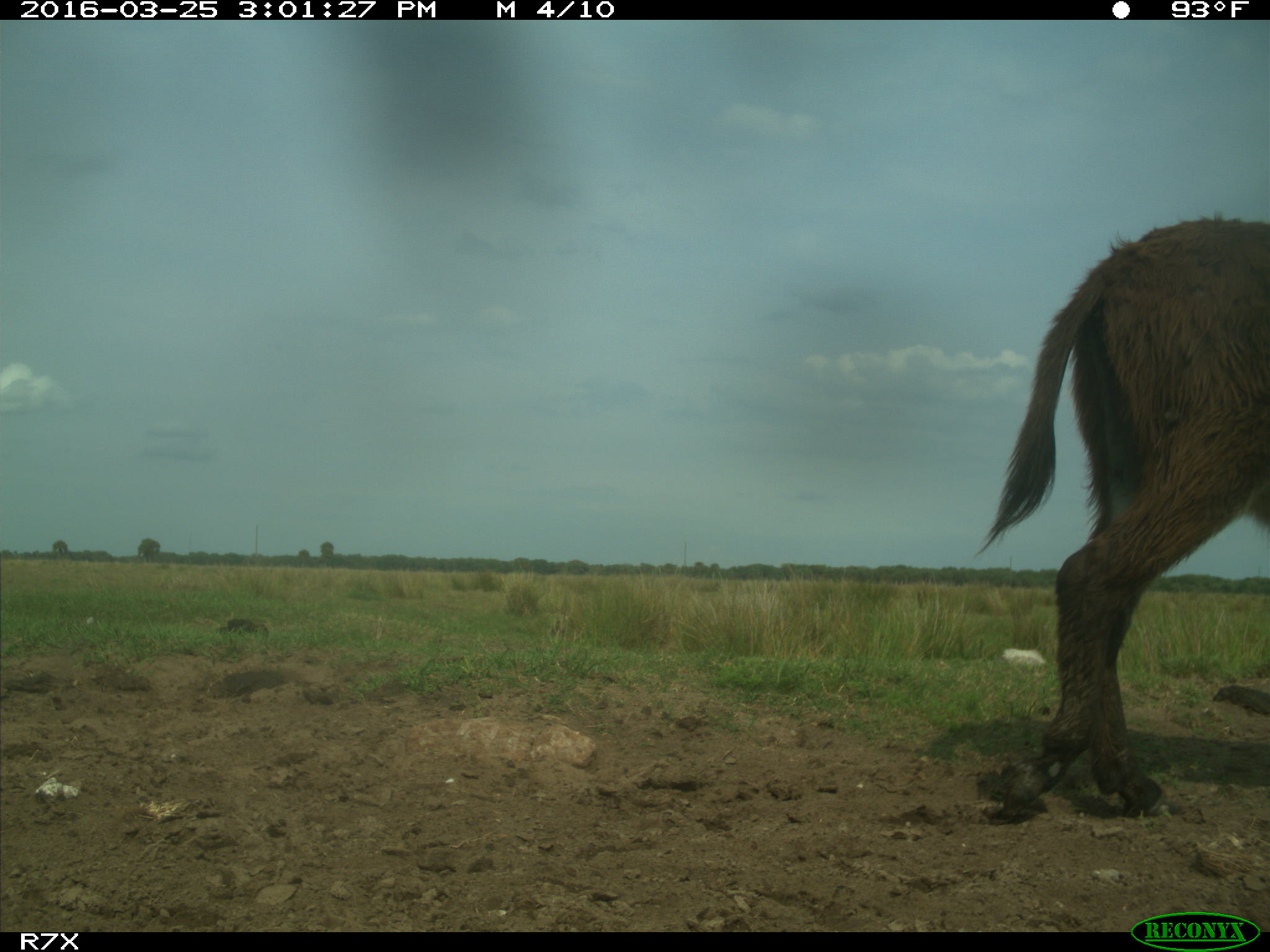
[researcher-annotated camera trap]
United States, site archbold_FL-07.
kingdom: Animalia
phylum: Chordata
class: Mammalia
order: Perissodactyla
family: Equidae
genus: Equus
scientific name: Equus africanus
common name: african wild ass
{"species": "Equus africanus (african wild ass)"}